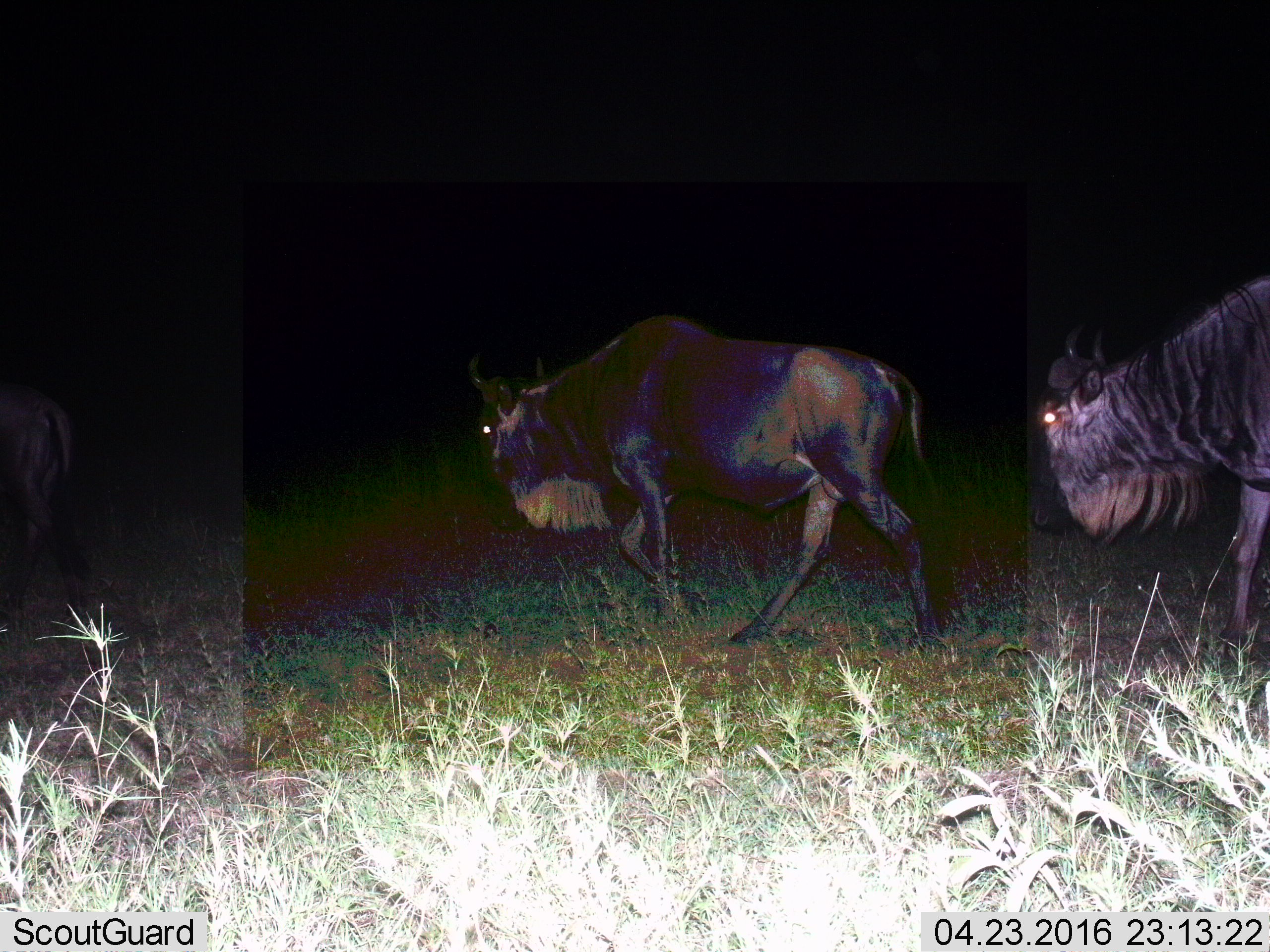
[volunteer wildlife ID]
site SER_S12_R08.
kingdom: Animalia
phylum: Chordata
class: Mammalia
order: Artiodactyla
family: Bovidae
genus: Connochaetes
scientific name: Connochaetes taurinus taurinus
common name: blue wildebeest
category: wildebeestblue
Wildebeestblue (blue wildebeest) (Connochaetes taurinus taurinus), count 3. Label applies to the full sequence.